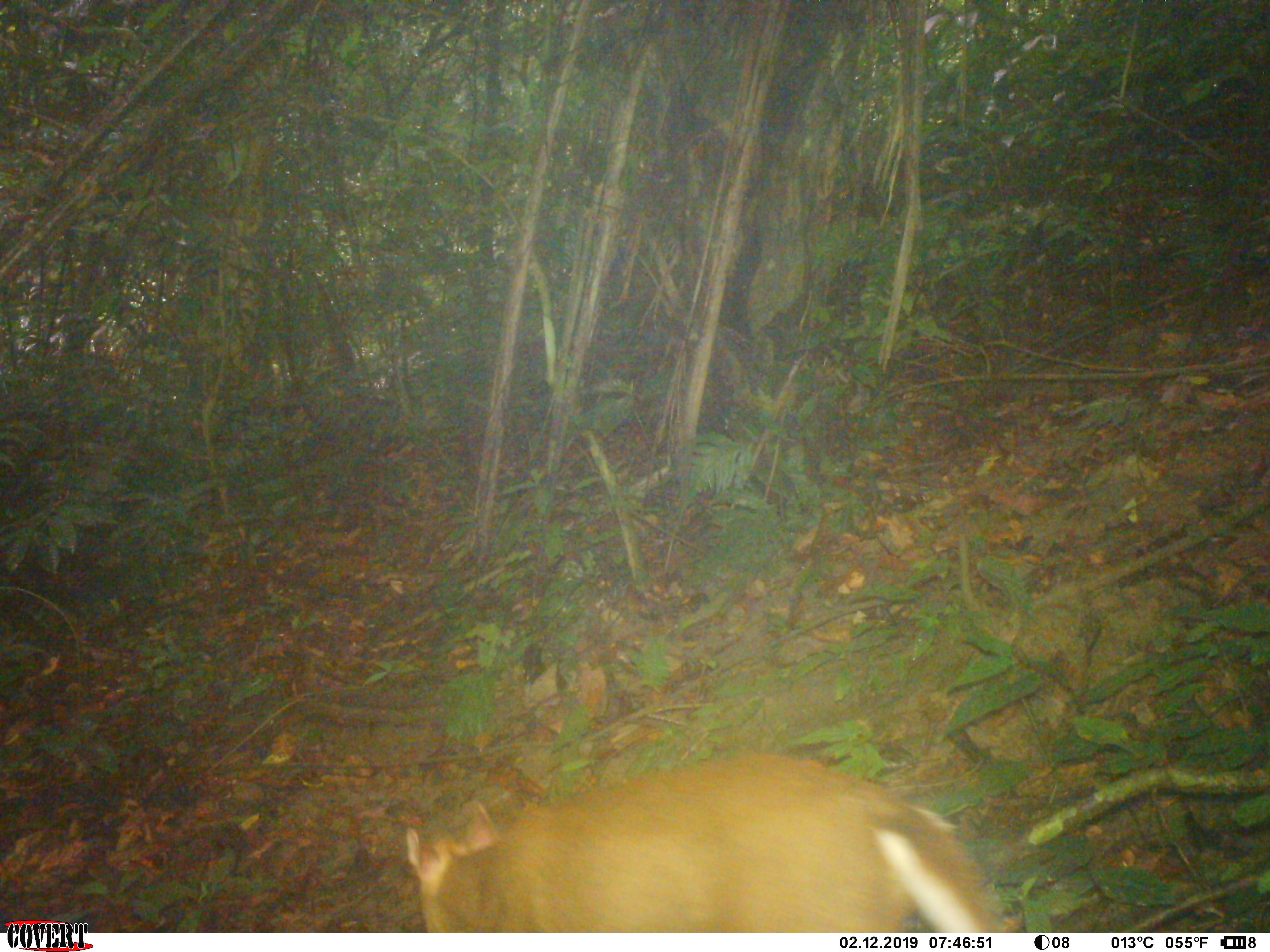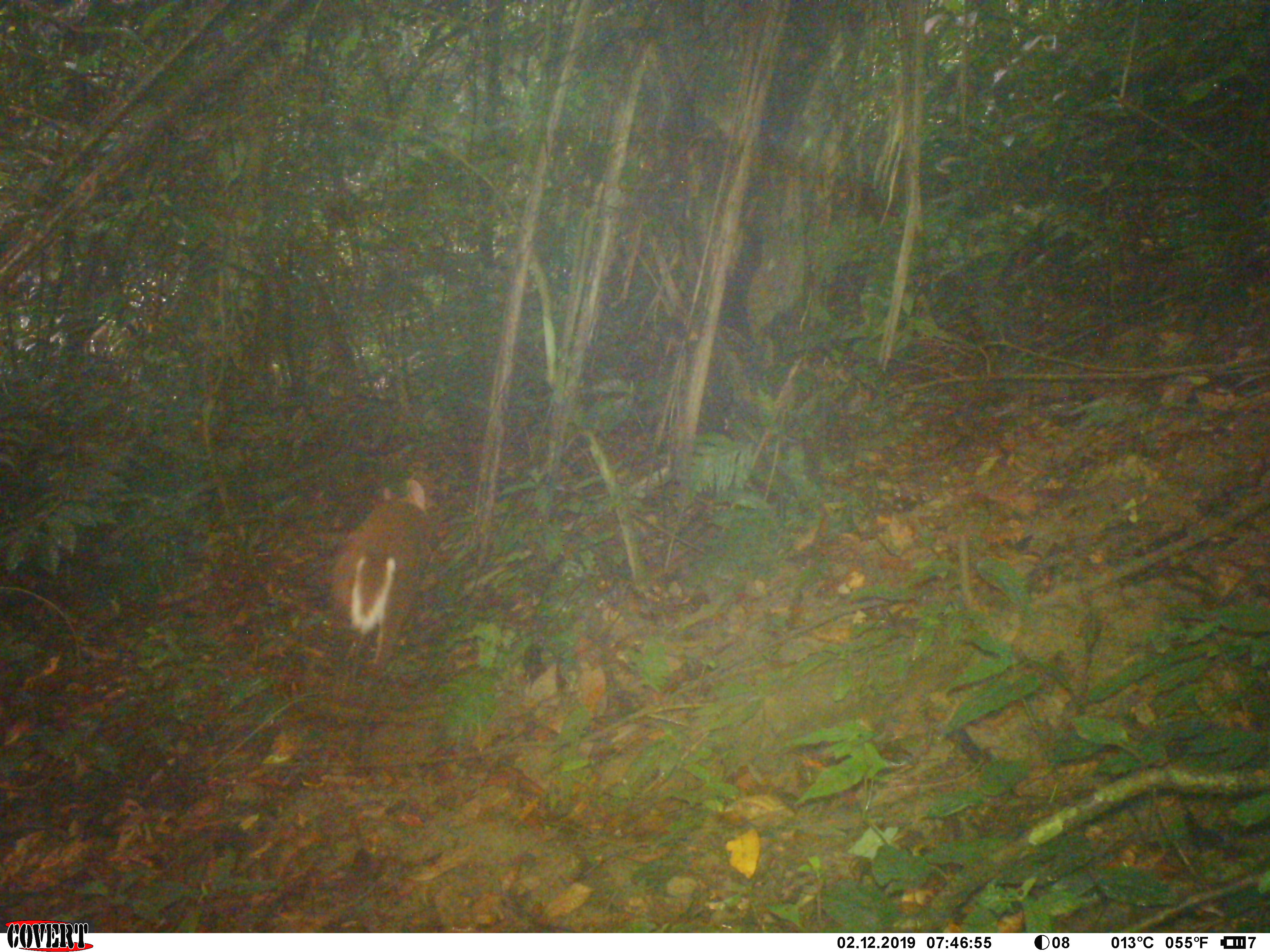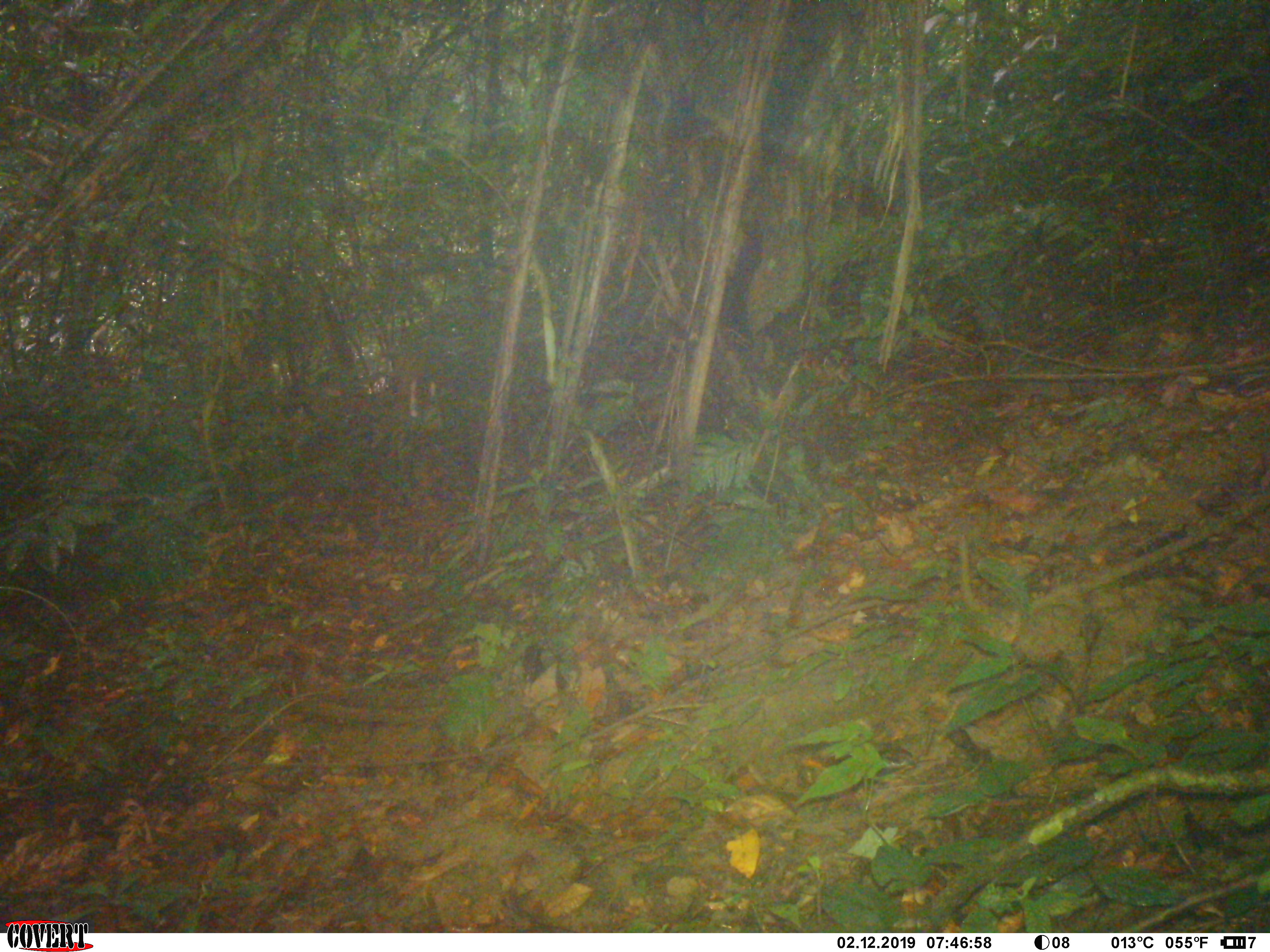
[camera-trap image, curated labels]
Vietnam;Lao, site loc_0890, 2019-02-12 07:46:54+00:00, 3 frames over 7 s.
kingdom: Animalia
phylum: Chordata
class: Mammalia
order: Artiodactyla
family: Cervidae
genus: Muntiacus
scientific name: Muntiacus rooseveltorum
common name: roosevelt's muntjac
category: roosevelts muntjac group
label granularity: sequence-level